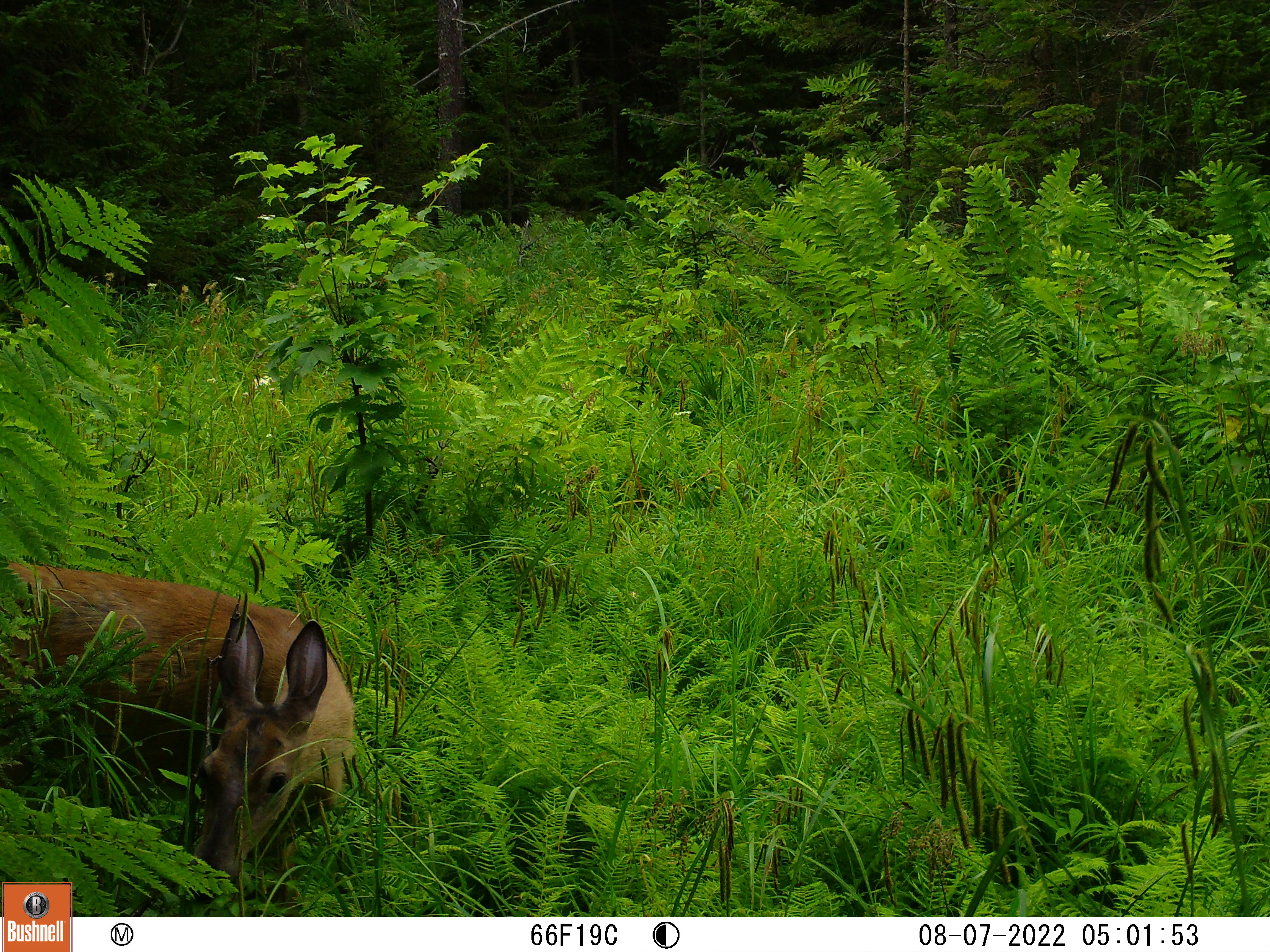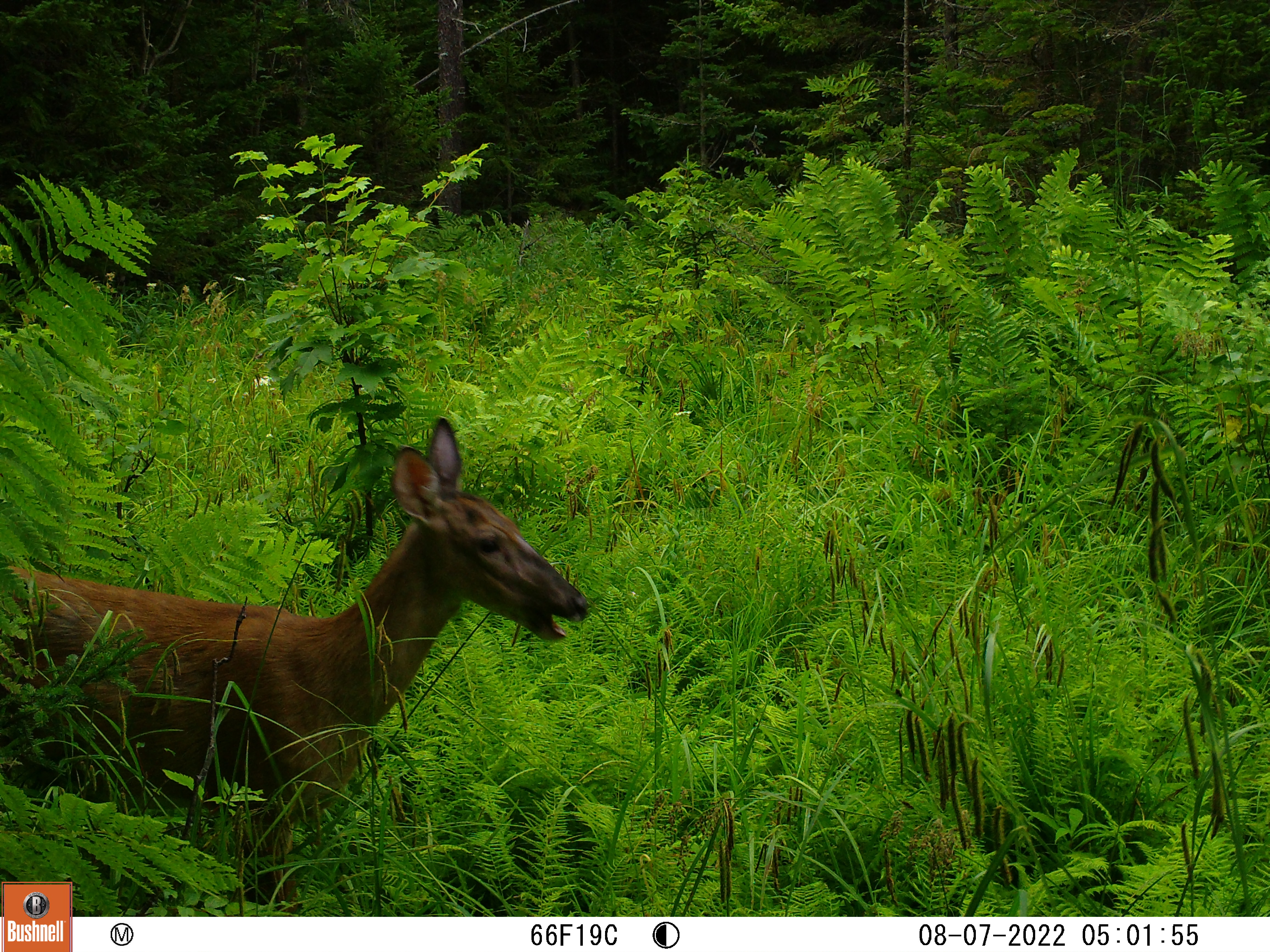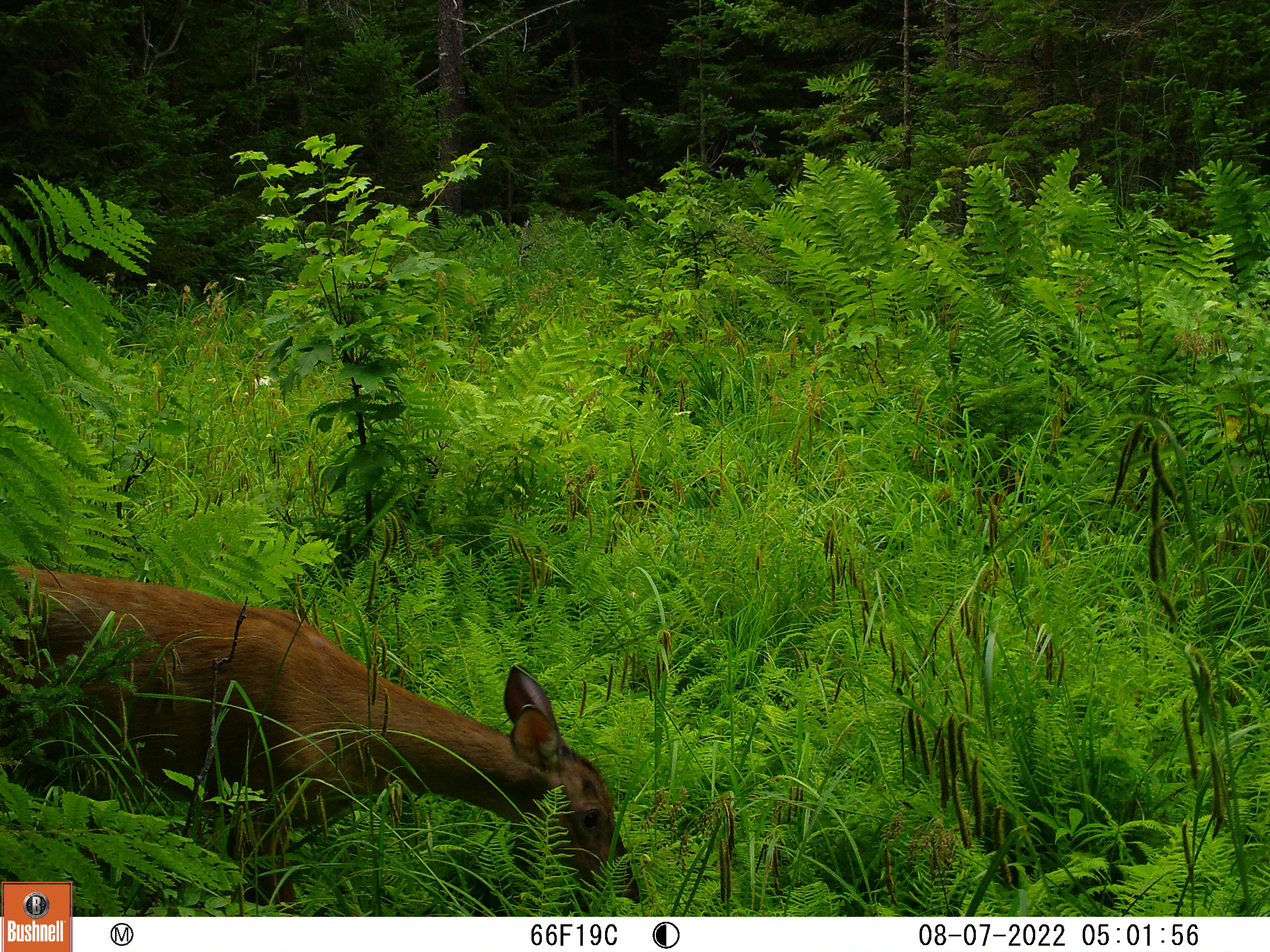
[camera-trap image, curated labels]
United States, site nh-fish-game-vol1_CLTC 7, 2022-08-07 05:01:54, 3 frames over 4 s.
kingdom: Animalia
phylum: Chordata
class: Mammalia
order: Artiodactyla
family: Cervidae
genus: Odocoileus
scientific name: Odocoileus virginianus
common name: white-tailed deer